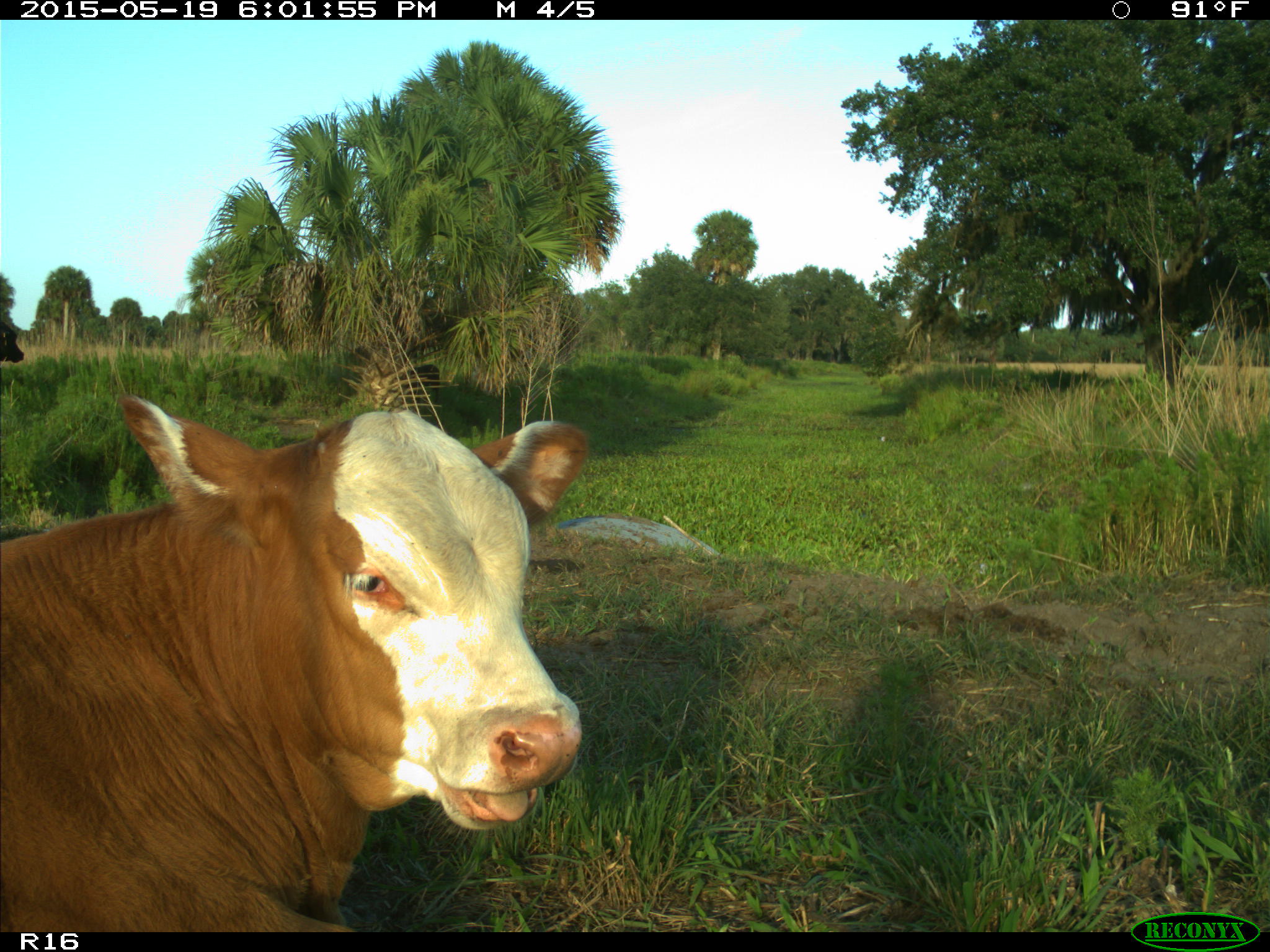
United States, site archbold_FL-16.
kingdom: Animalia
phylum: Chordata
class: Mammalia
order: Artiodactyla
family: Bovidae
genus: Bos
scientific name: Bos taurus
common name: domestic cow